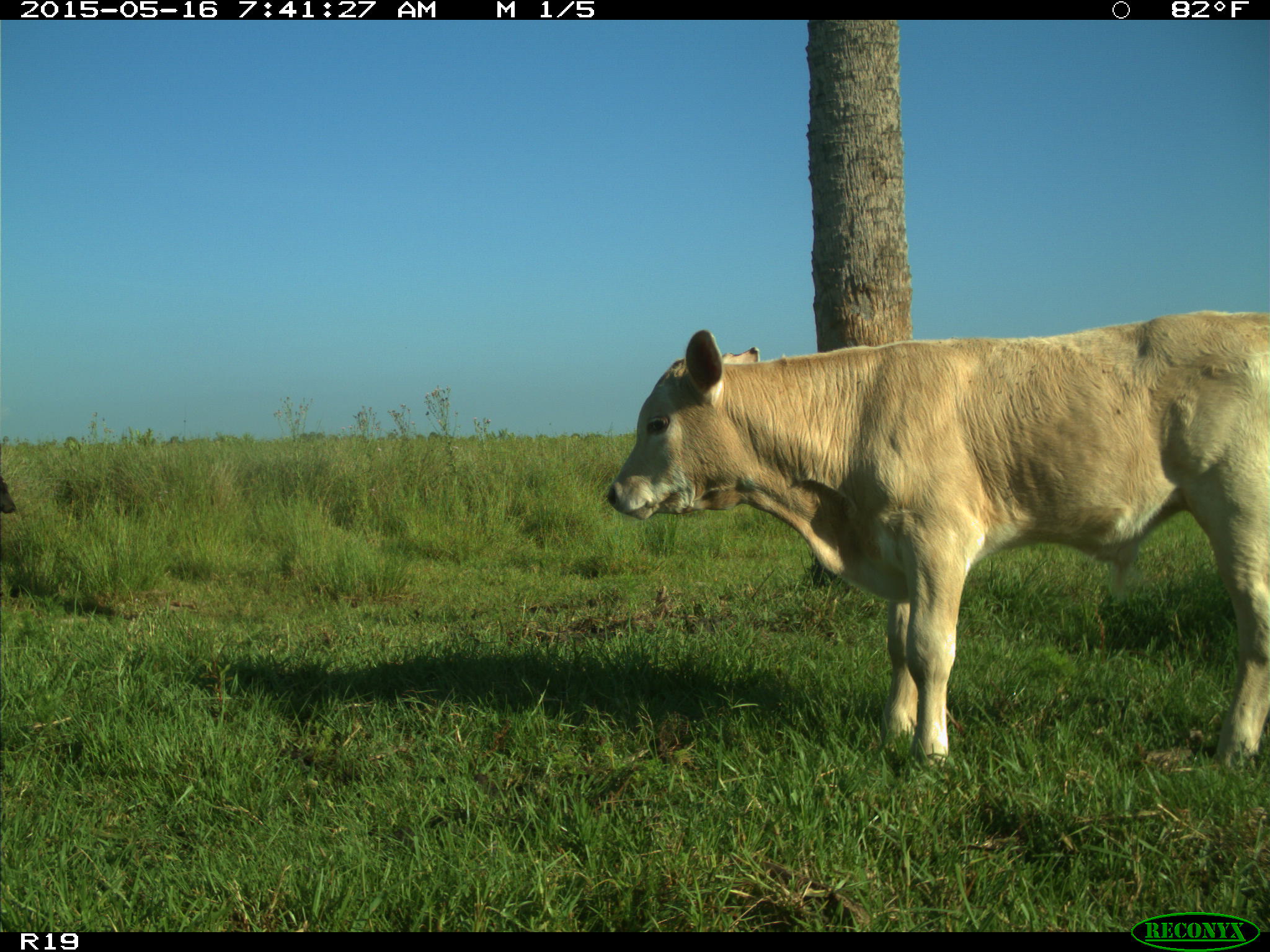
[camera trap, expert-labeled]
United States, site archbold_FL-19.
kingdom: Animalia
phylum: Chordata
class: Mammalia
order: Artiodactyla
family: Bovidae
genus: Bos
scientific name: Bos taurus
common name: domestic cow